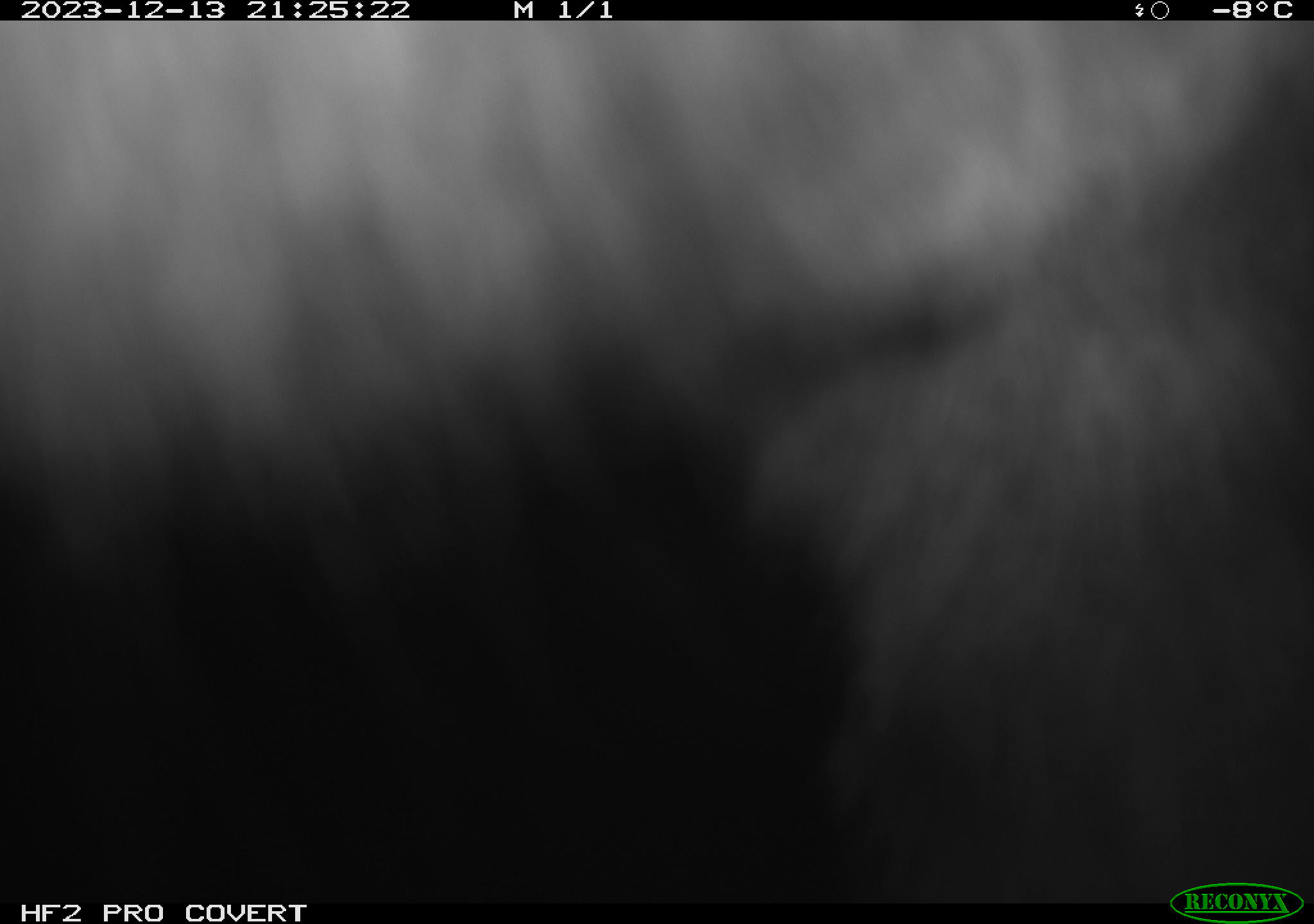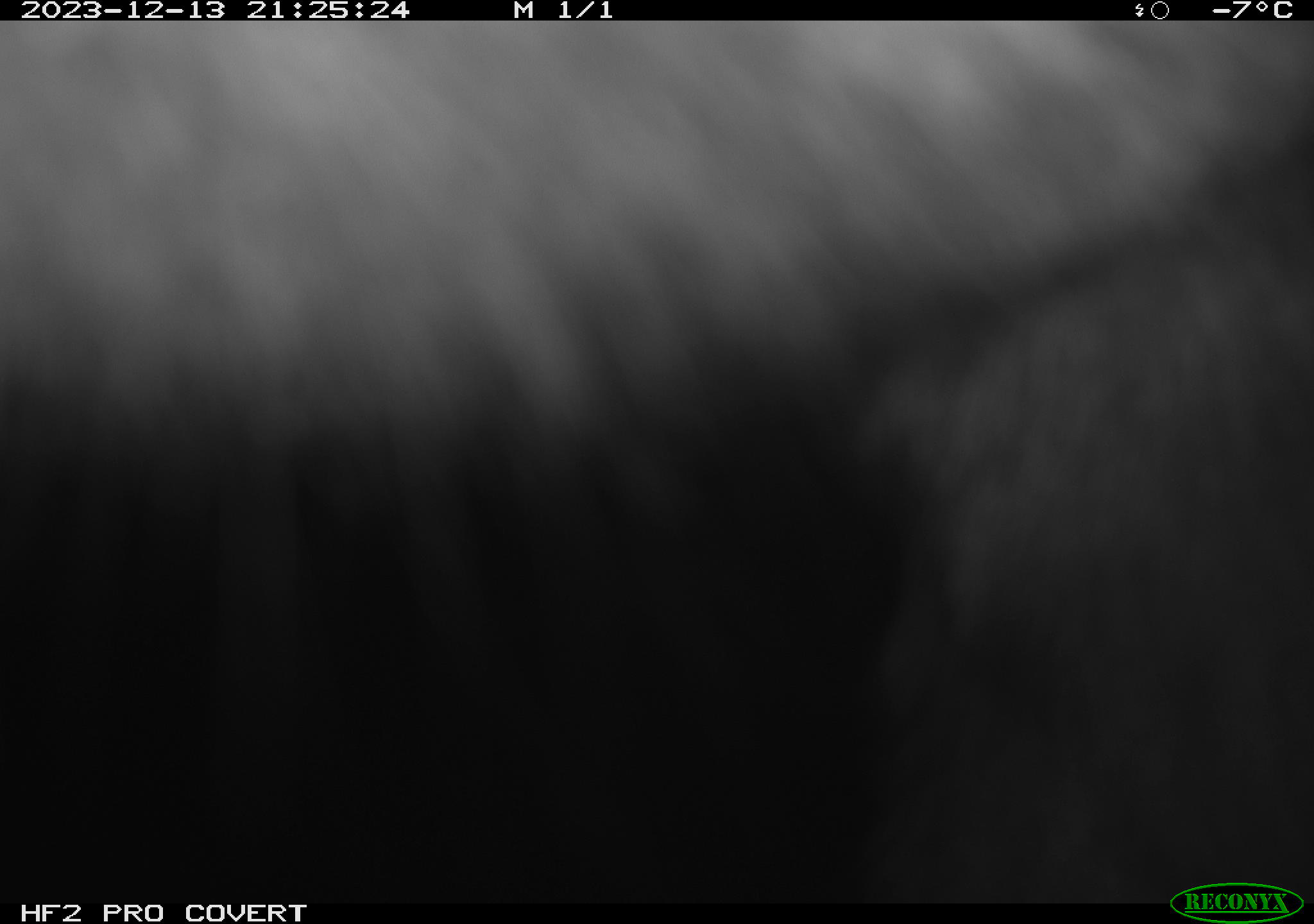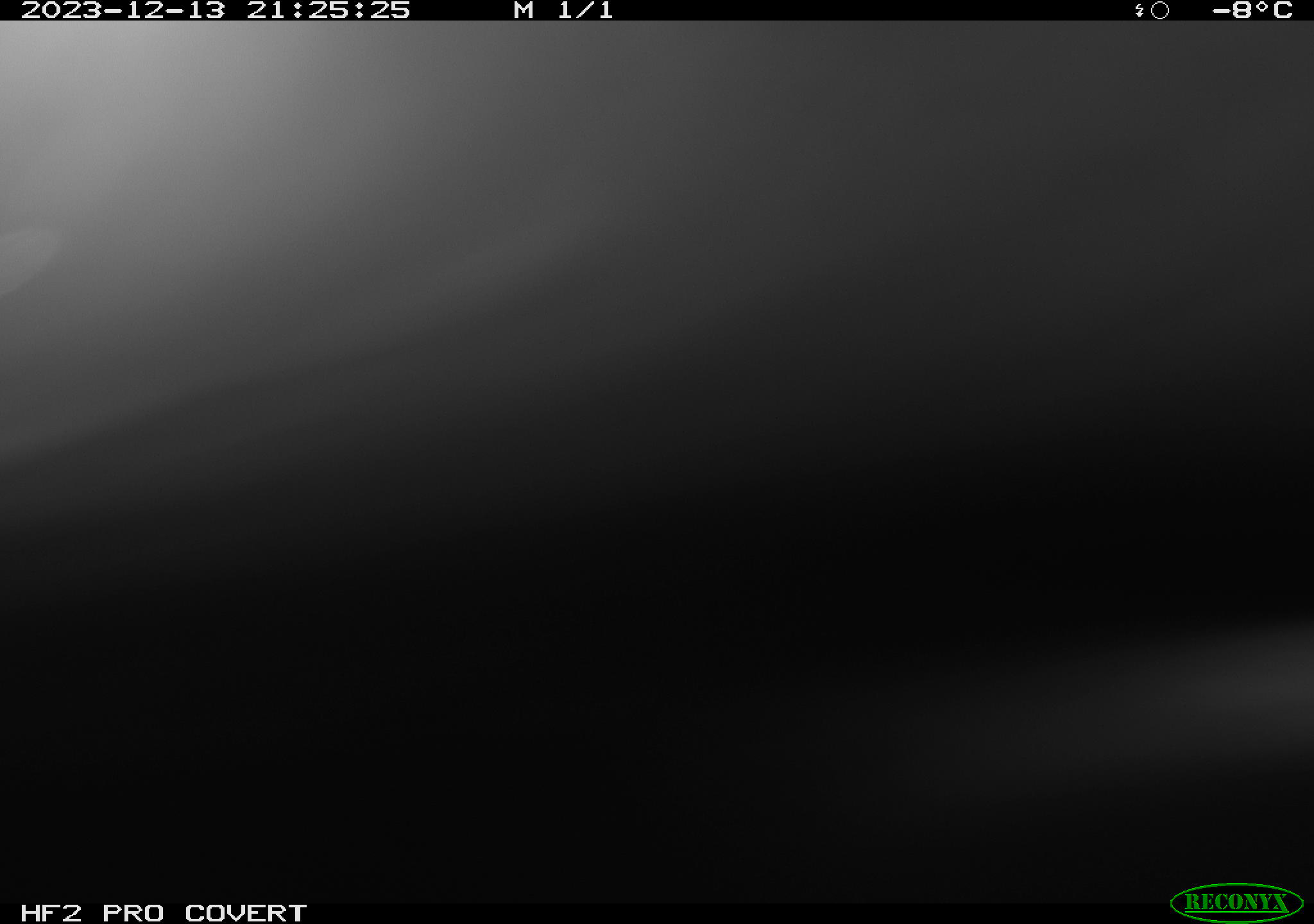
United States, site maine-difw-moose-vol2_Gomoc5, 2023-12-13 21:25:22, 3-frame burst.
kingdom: Animalia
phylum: Chordata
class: Mammalia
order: Artiodactyla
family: Cervidae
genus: Alces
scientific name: Alces alces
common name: moose